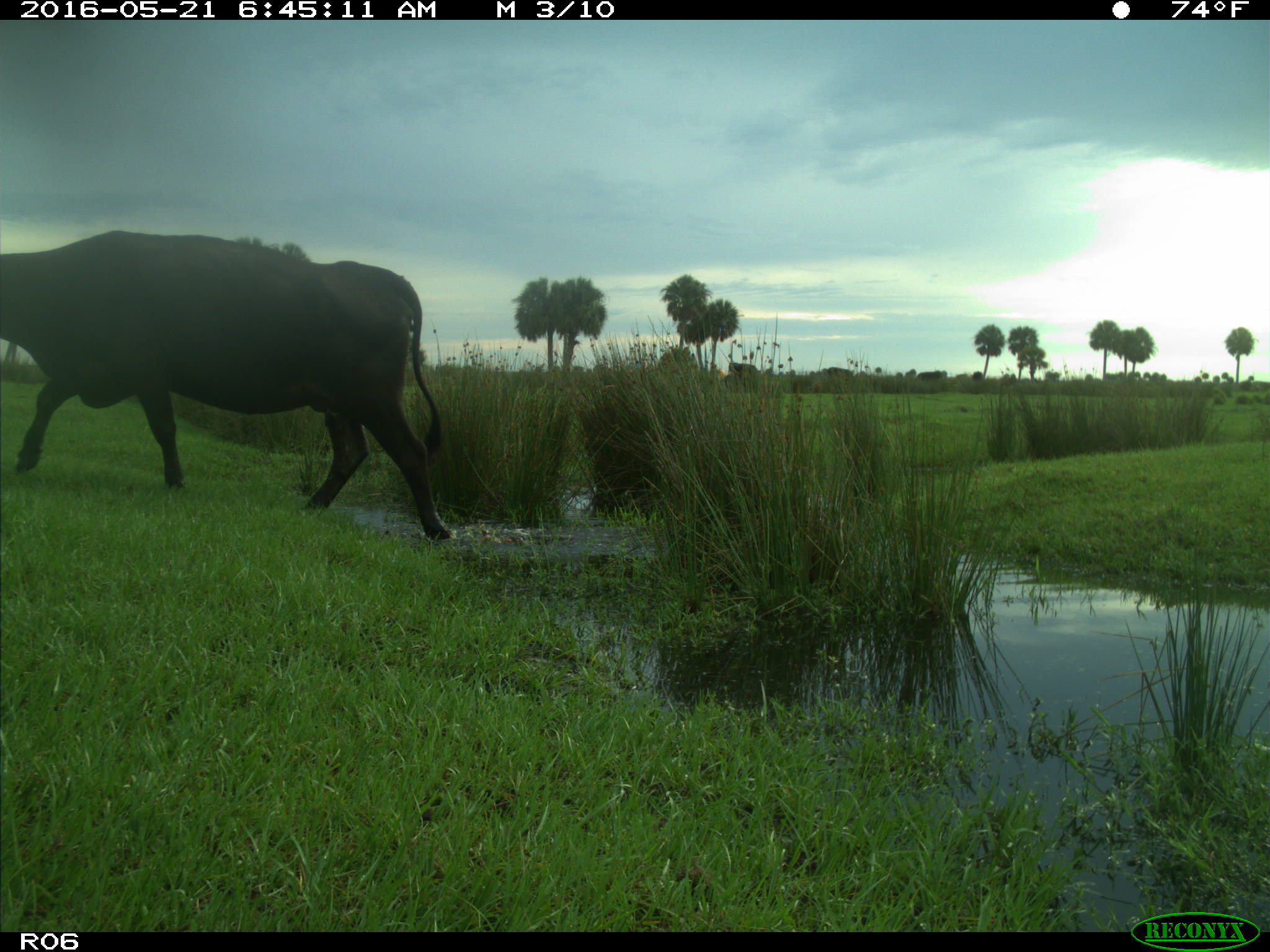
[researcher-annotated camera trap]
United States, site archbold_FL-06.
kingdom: Animalia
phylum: Chordata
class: Mammalia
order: Artiodactyla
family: Bovidae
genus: Bos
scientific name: Bos taurus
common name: domestic cow